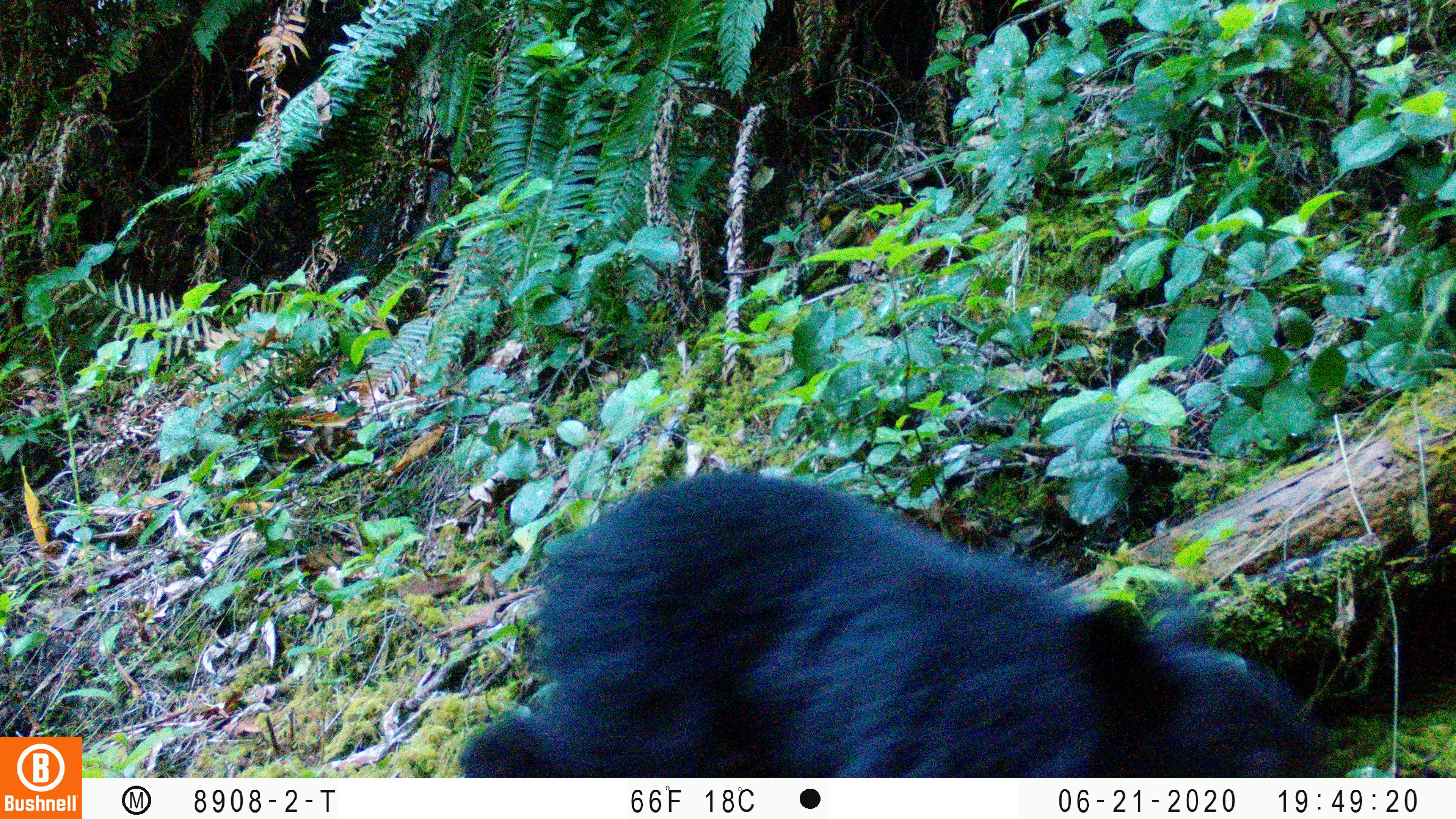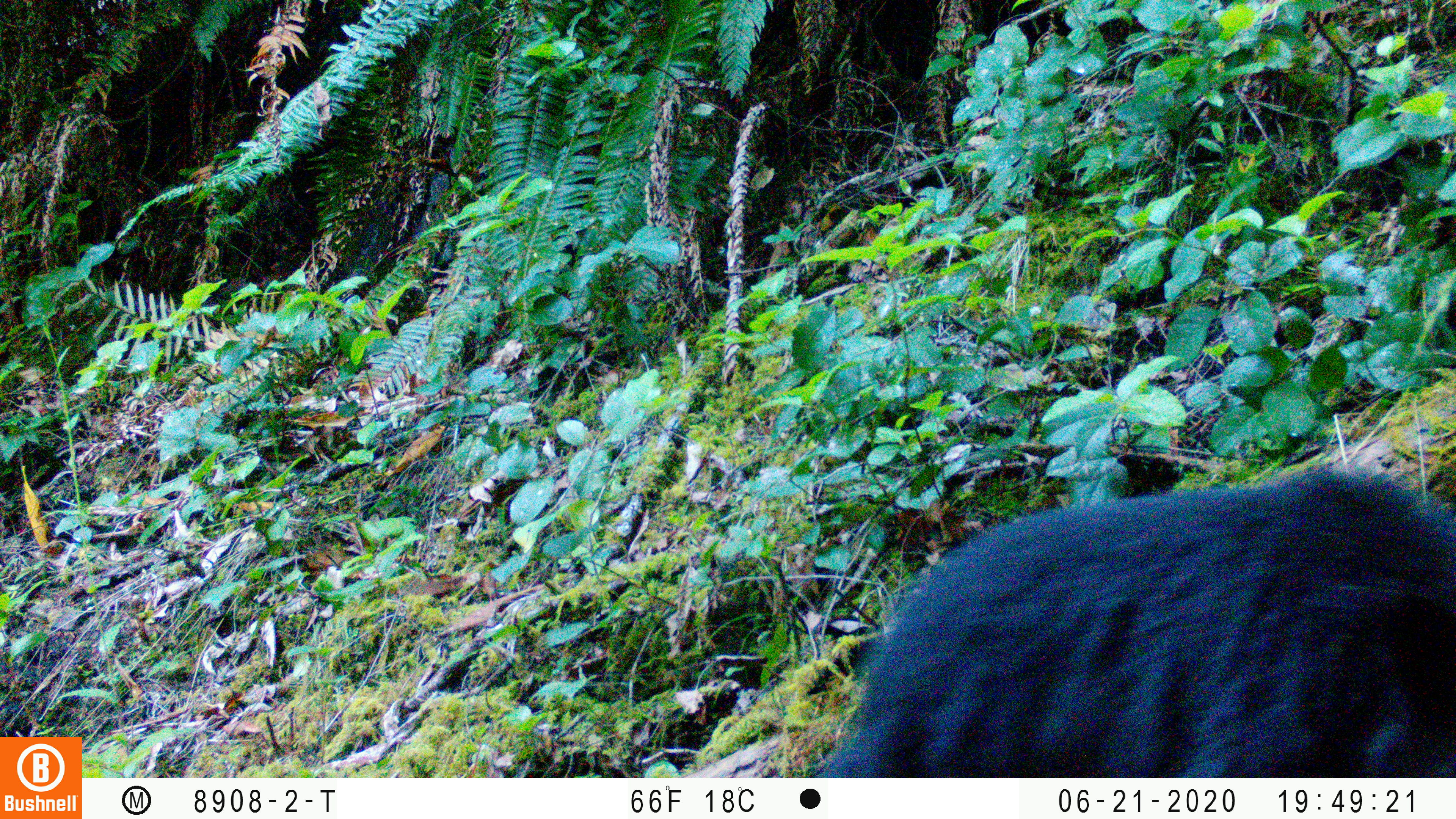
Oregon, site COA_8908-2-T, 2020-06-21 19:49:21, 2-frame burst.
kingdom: Animalia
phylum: Chordata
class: Mammalia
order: Carnivora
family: Ursidae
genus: Ursus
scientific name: Ursus americanus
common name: american black bear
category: black bear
Black bear (american black bear) (Ursus americanus).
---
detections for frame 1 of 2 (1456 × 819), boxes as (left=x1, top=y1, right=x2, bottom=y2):
black bear: (left=465, top=464, right=1330, bottom=775)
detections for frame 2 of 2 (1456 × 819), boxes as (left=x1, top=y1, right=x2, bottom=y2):
black bear: (left=819, top=459, right=1454, bottom=772)